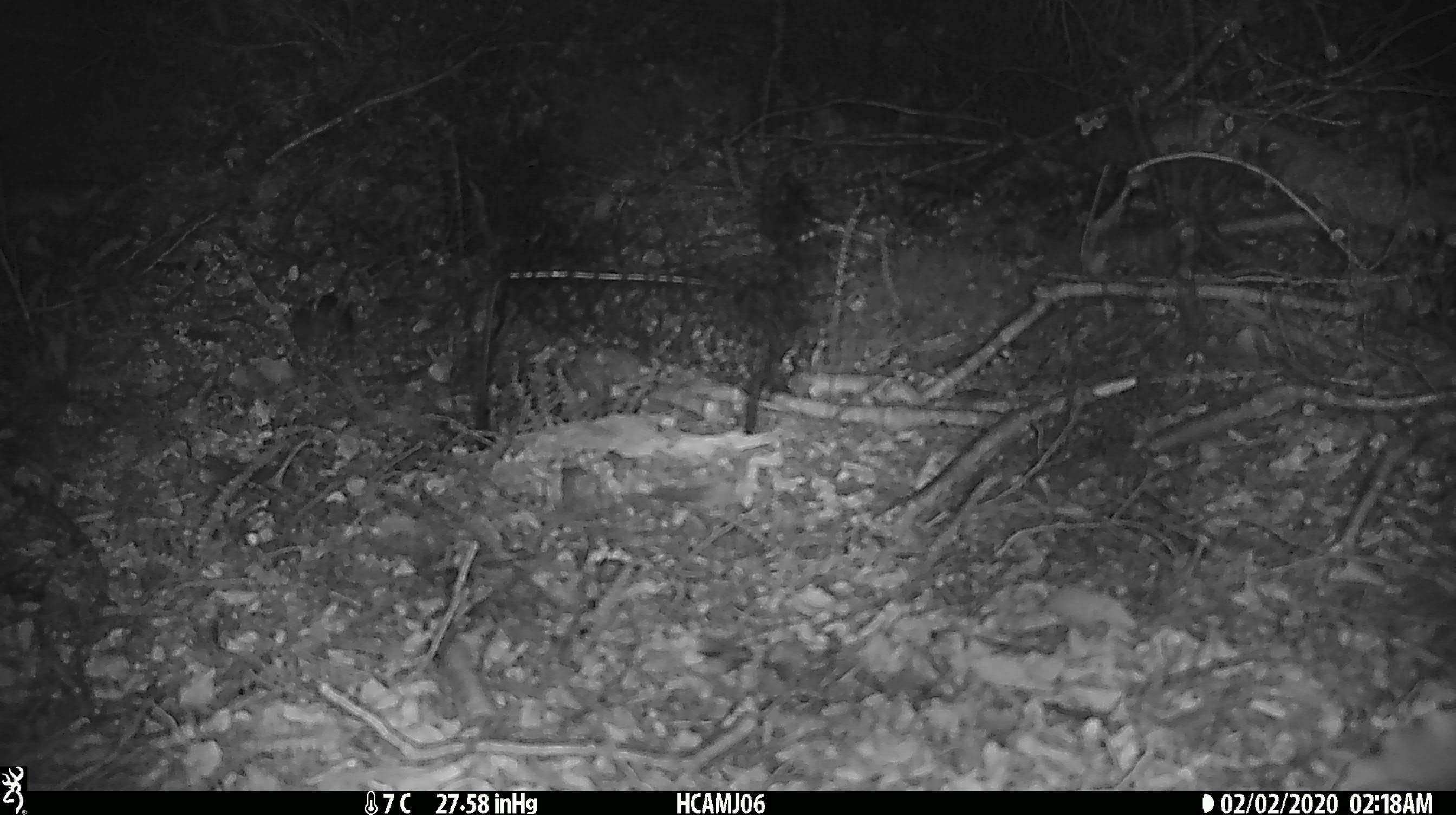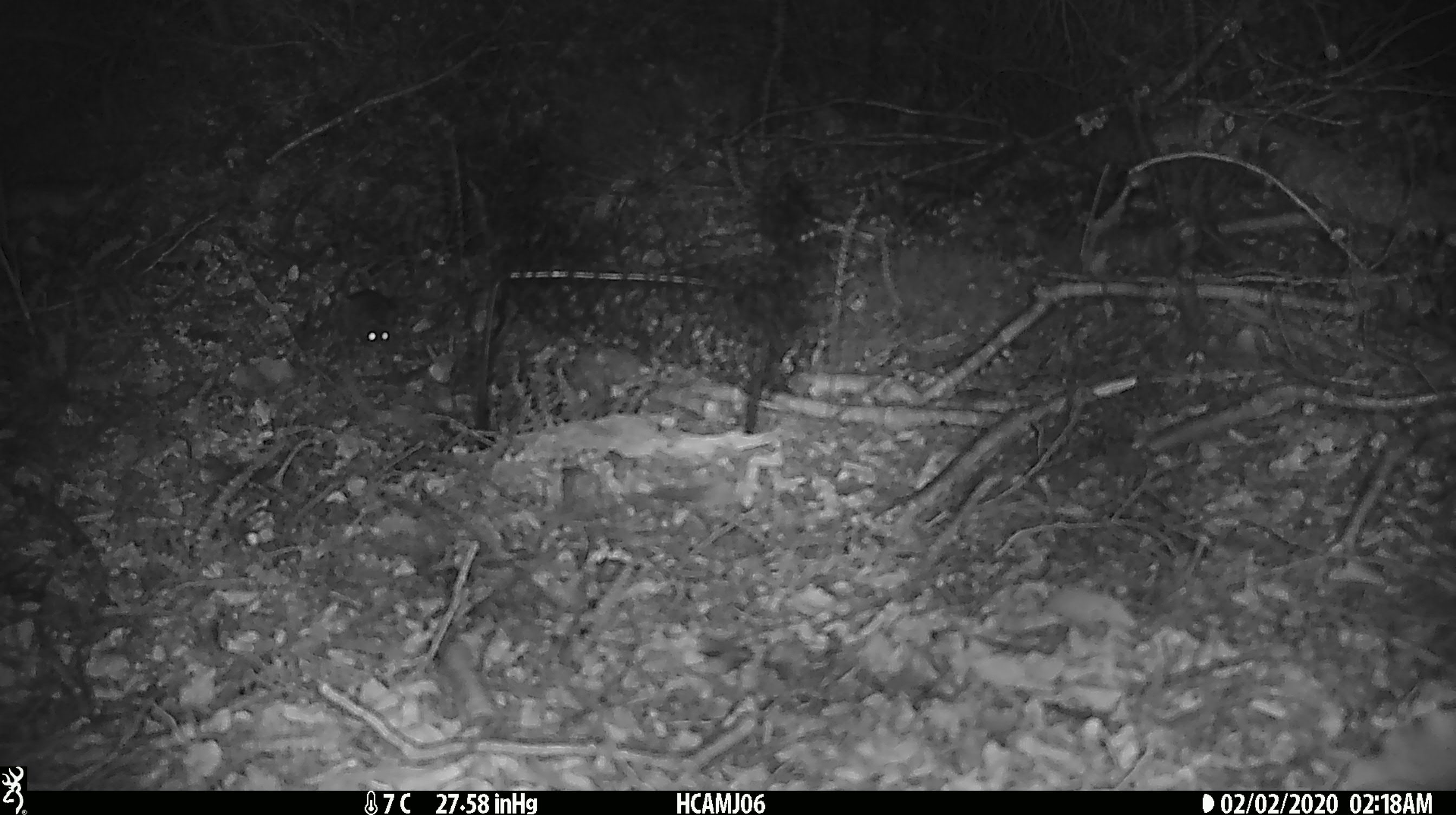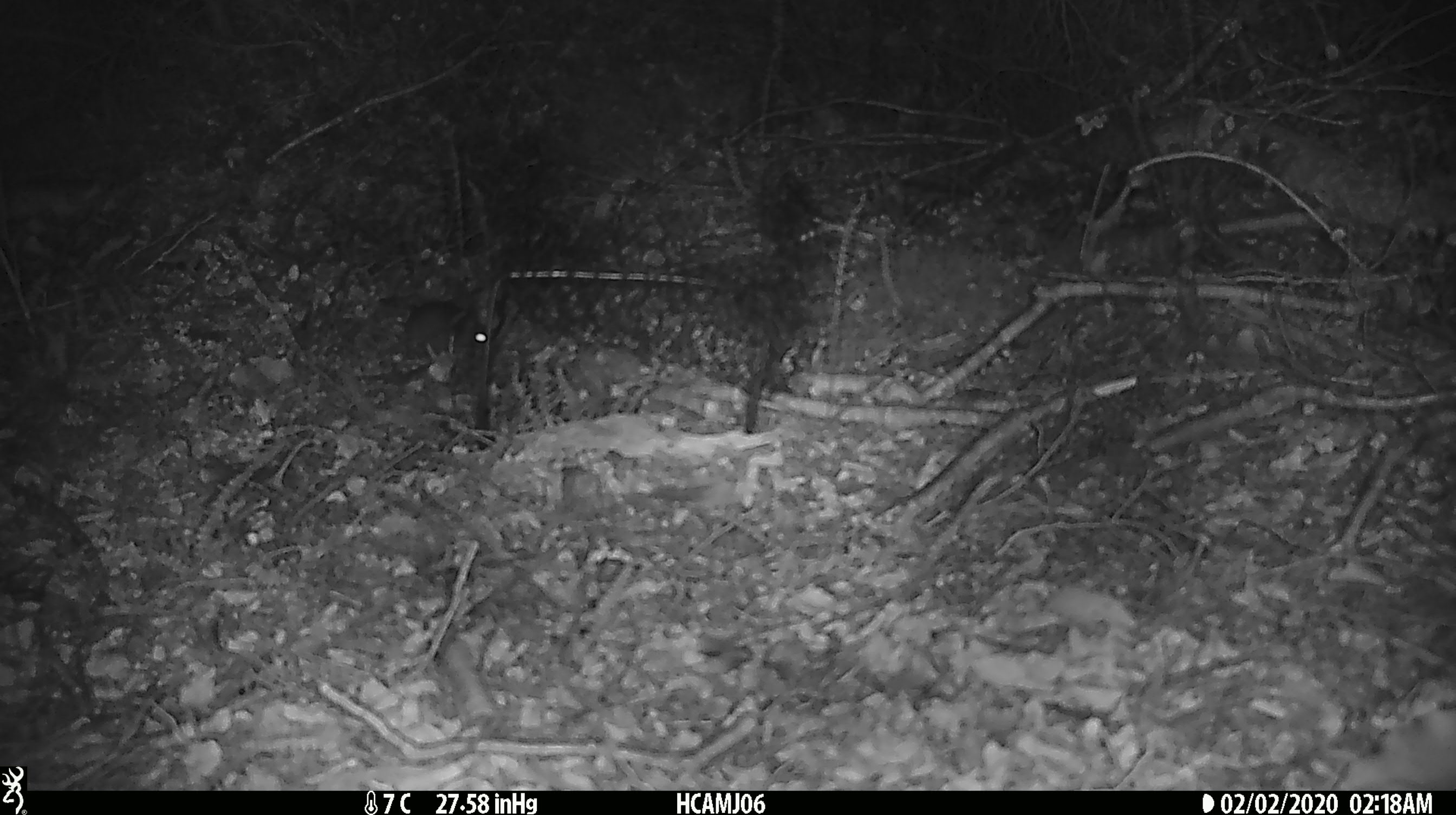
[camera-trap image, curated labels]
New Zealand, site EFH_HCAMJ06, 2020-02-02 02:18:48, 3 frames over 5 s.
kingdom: Animalia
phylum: Chordata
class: Mammalia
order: Rodentia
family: Muridae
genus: Mus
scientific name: Mus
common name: mouse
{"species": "mouse (Mus)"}